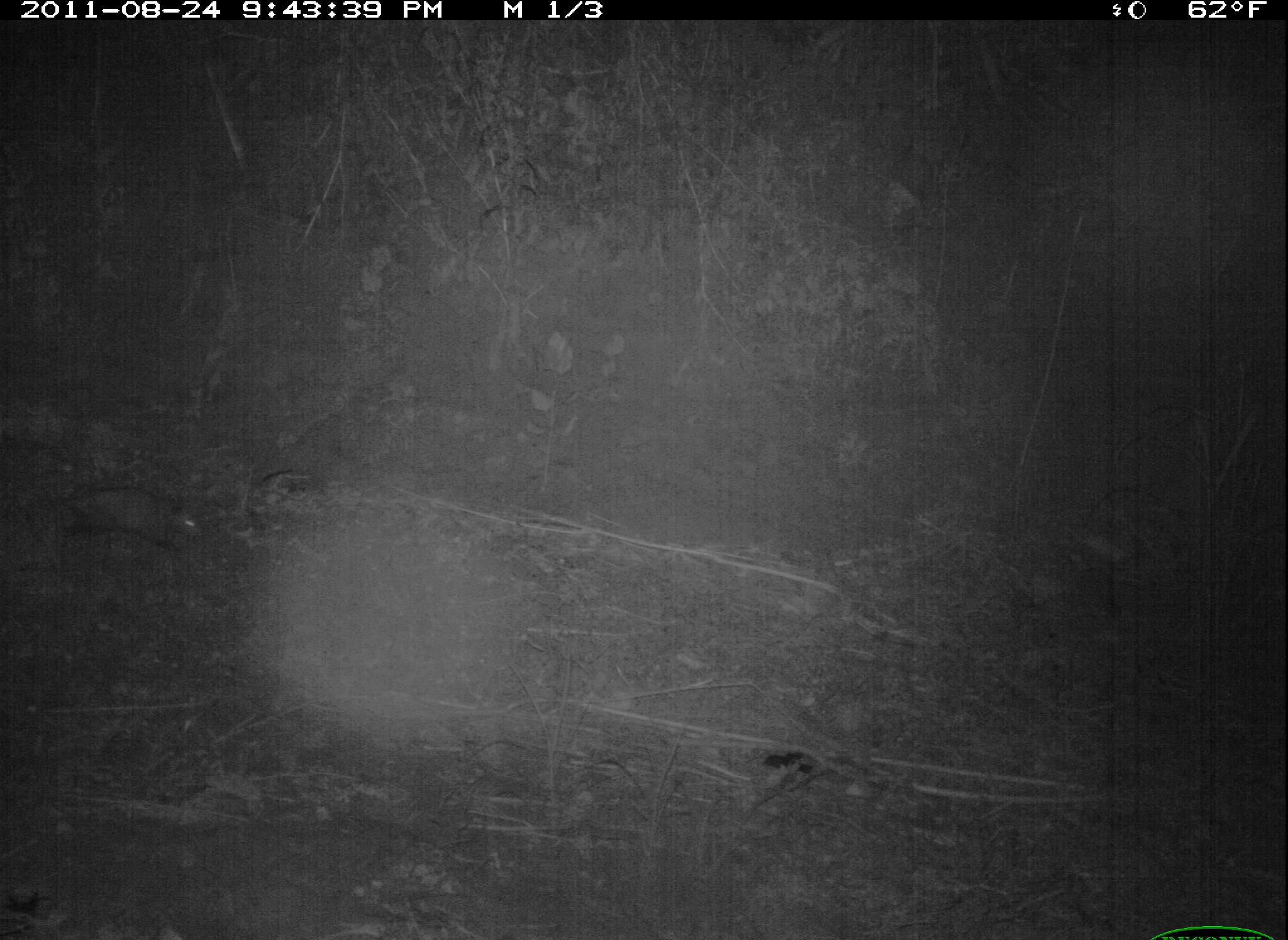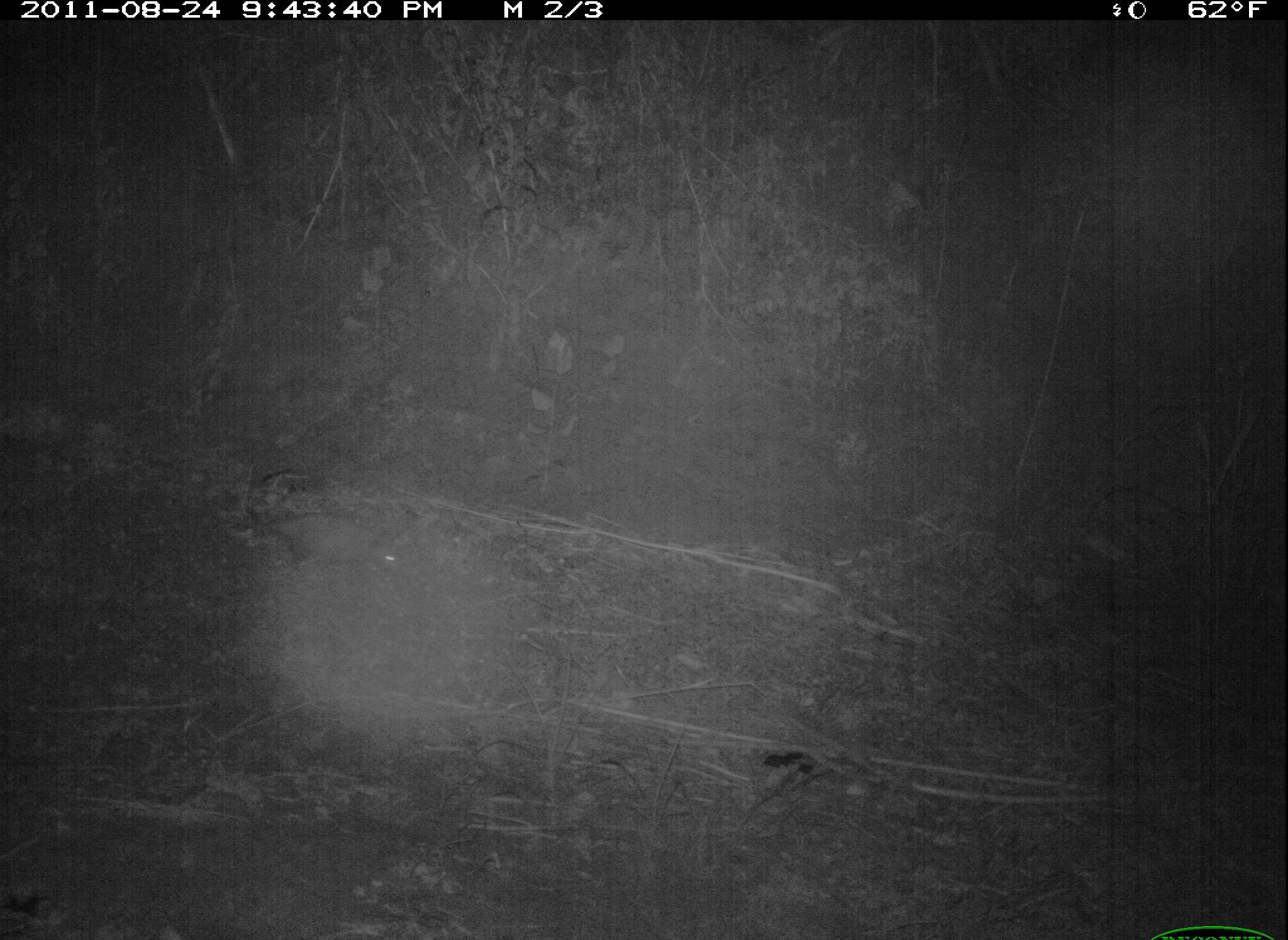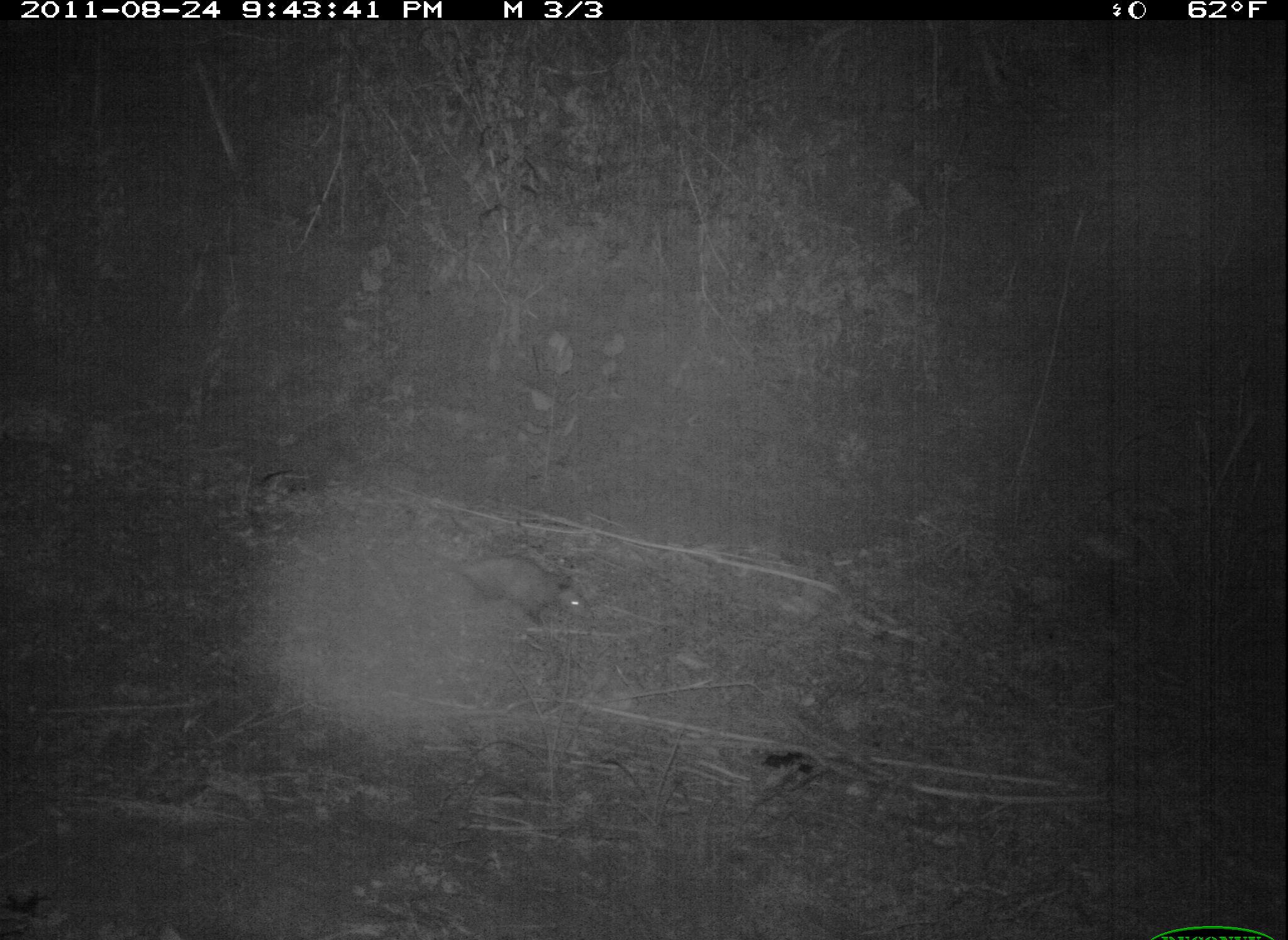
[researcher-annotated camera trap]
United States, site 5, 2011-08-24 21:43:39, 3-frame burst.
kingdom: Animalia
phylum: Chordata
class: Mammalia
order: Didelphimorphia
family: Didelphidae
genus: Didelphis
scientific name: Didelphis virginiana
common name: virginia opossum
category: opossum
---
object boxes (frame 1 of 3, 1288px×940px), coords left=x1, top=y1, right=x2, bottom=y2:
opossum: left=3, top=470, right=219, bottom=571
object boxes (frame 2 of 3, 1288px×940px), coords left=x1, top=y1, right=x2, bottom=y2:
opossum: left=216, top=505, right=402, bottom=589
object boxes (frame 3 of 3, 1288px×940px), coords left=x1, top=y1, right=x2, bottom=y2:
opossum: left=398, top=534, right=601, bottom=633